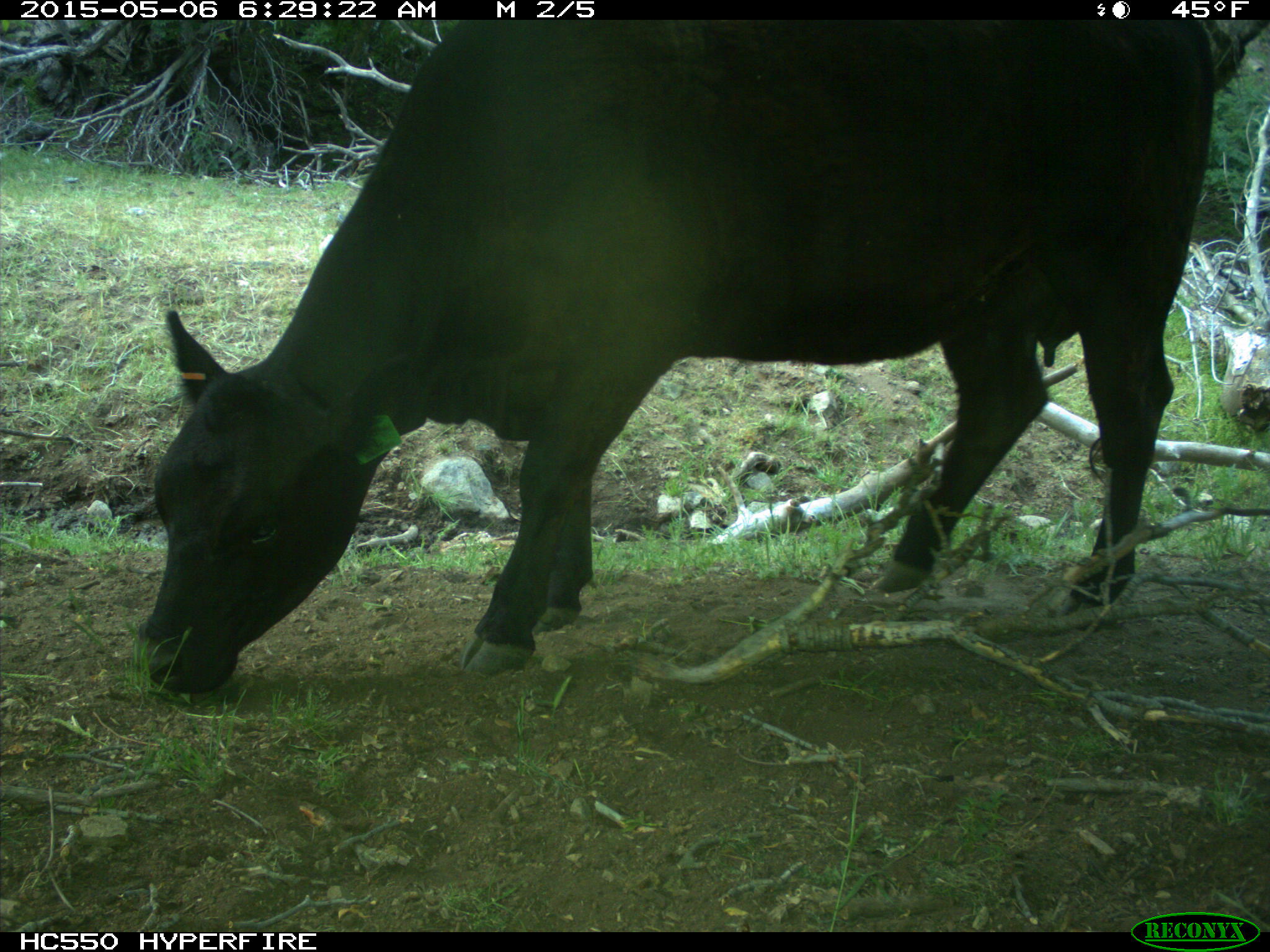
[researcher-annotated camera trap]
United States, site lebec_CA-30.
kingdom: Animalia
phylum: Chordata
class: Mammalia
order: Artiodactyla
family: Bovidae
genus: Bos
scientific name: Bos taurus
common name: domestic cow